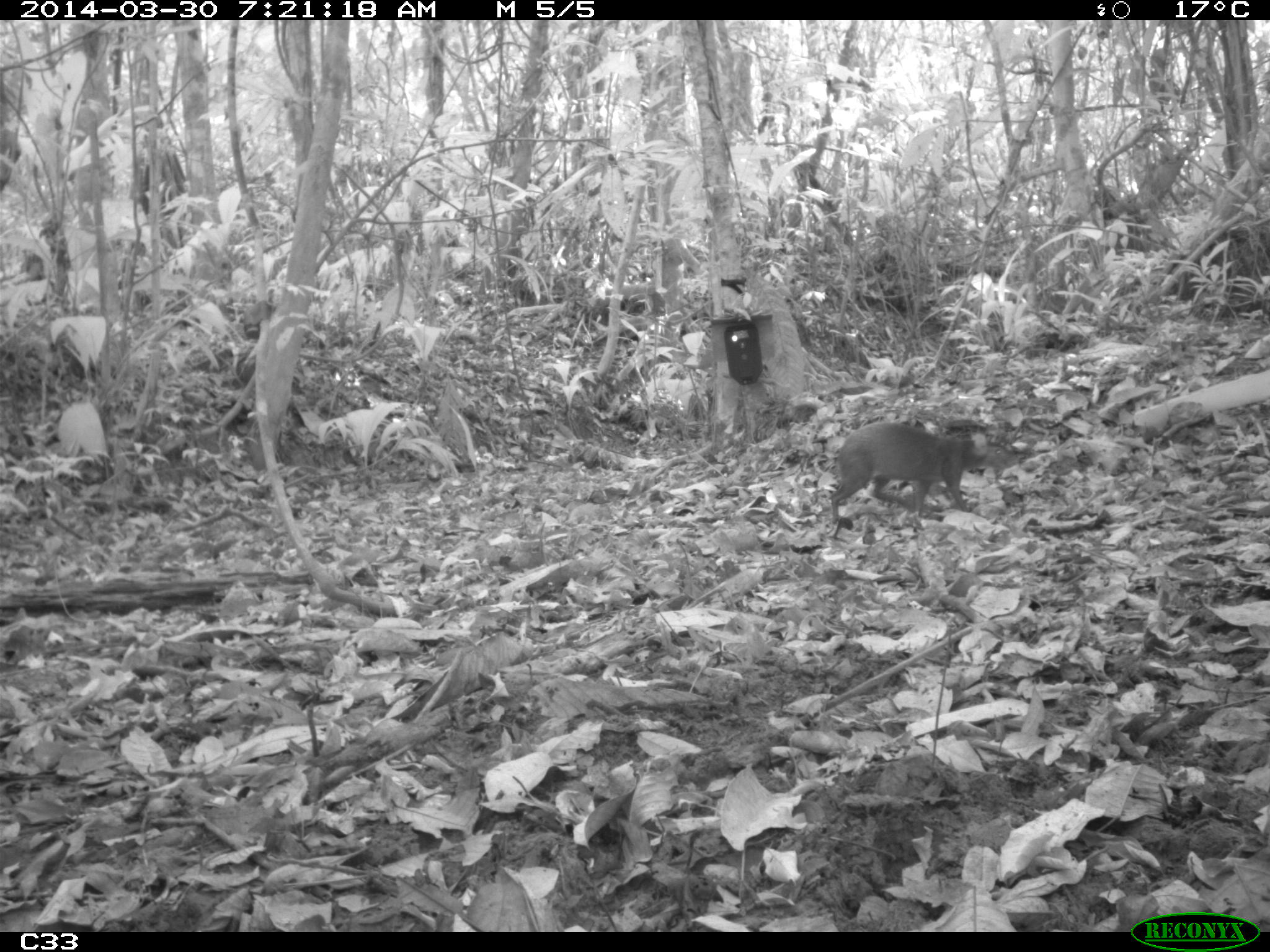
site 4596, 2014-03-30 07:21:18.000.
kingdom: Animalia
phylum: Chordata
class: Mammalia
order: Rodentia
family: Dasyproctidae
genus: Dasyprocta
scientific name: Dasyprocta leporina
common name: red-rumped agouti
Dasyprocta leporina (red-rumped agouti), count 1, age adult.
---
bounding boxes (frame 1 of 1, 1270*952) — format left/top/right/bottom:
dasyprocta leporina: 830/420/1019/524